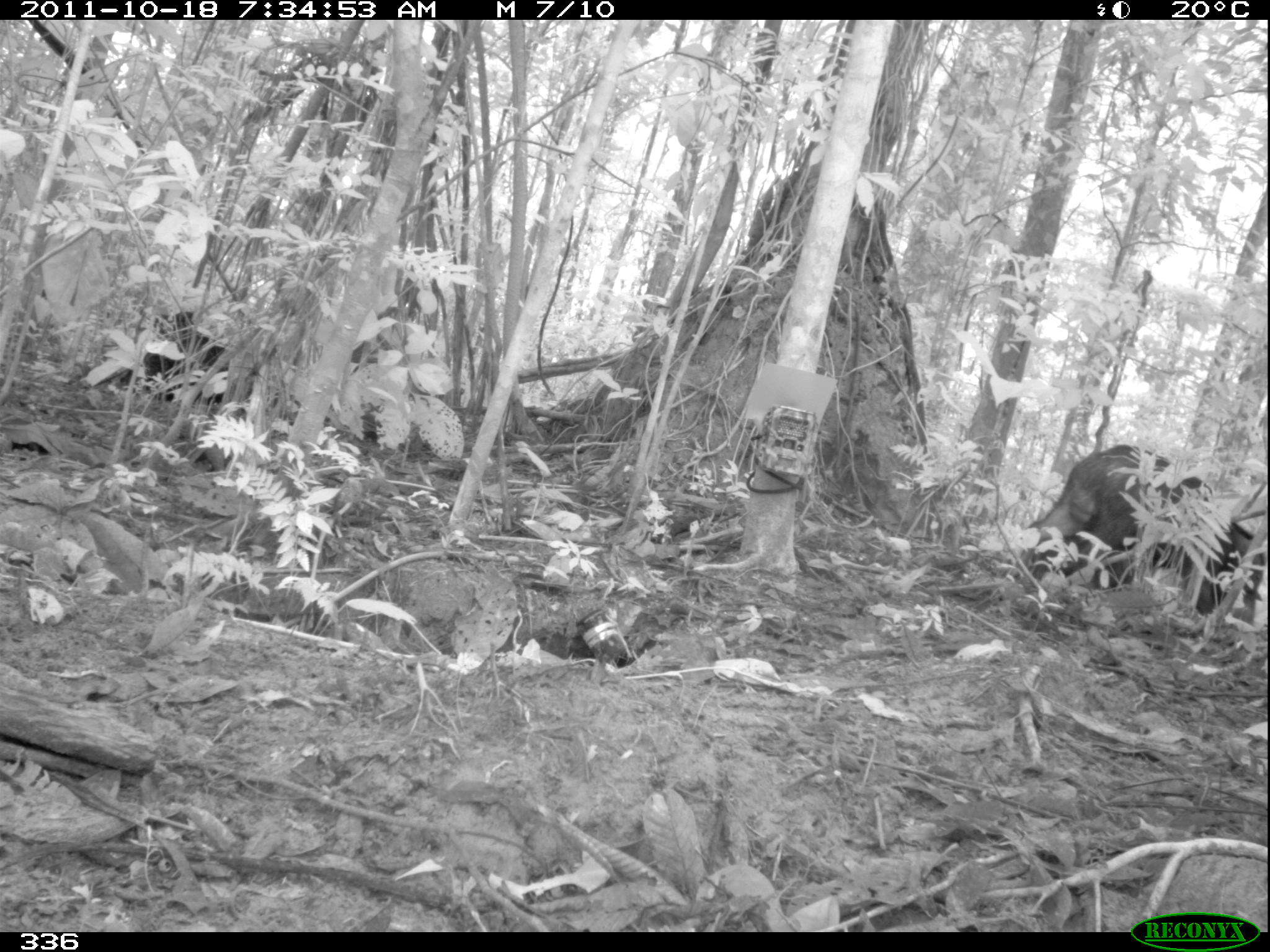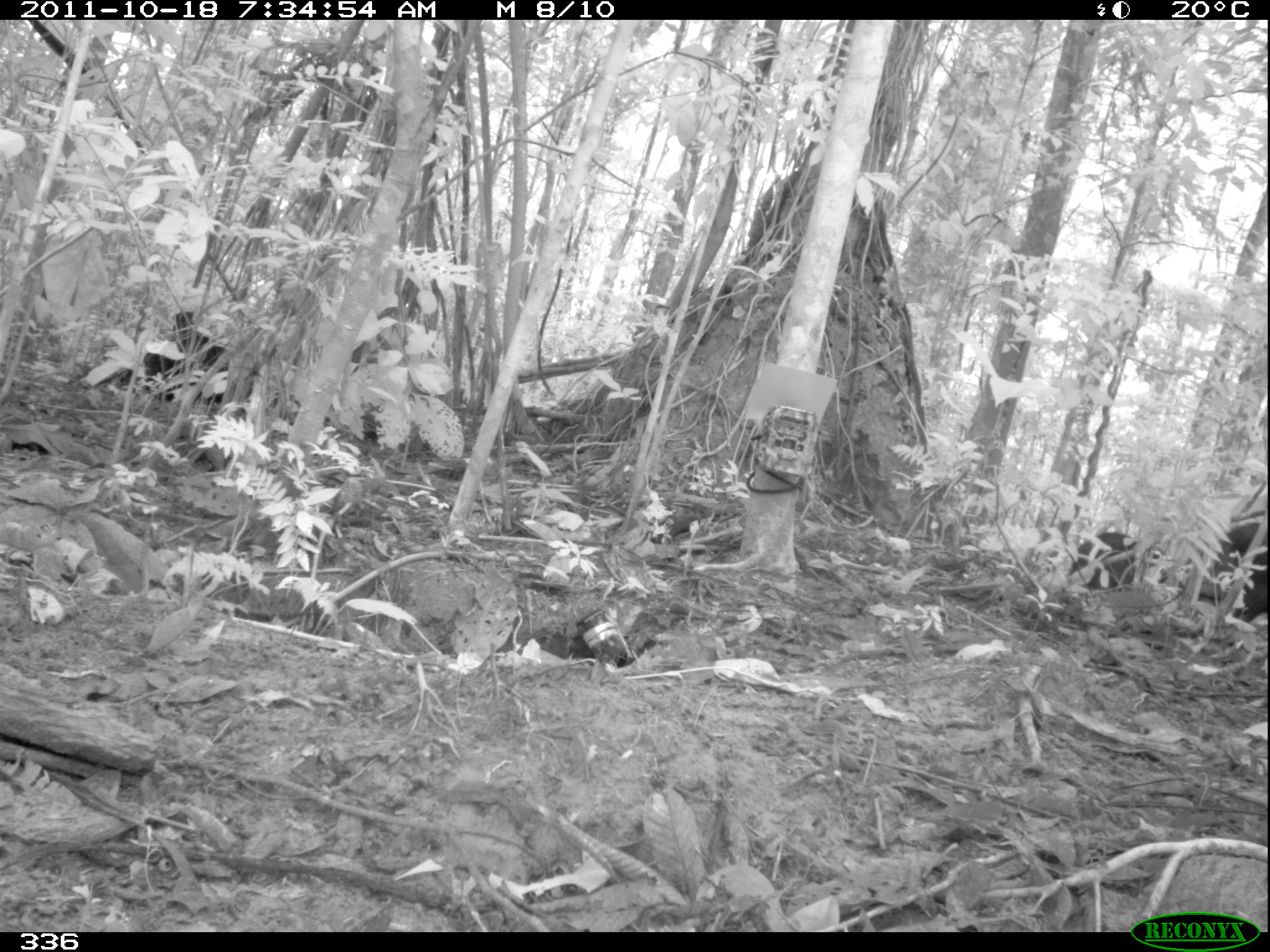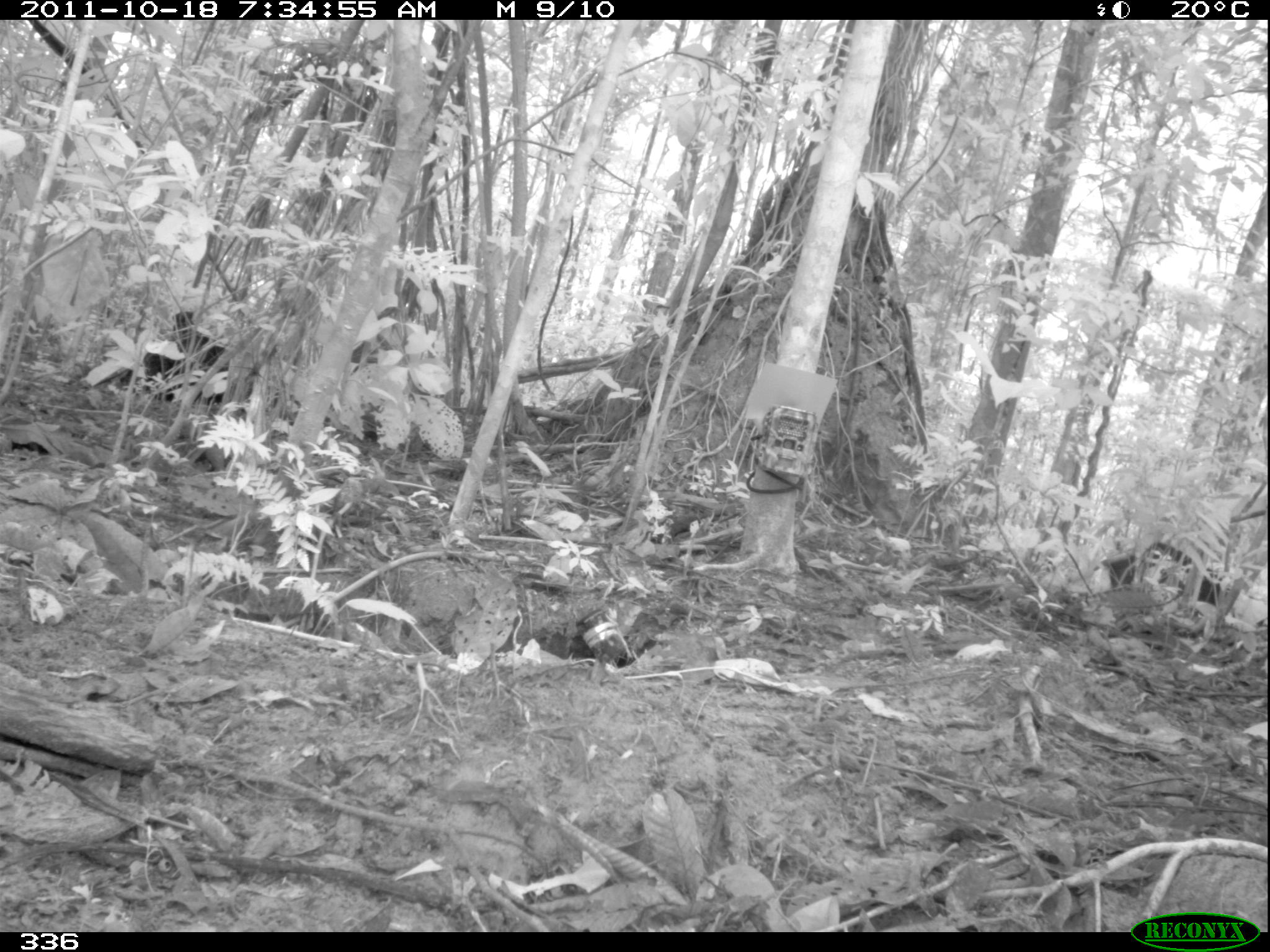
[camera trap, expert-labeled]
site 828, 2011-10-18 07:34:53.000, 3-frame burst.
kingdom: Animalia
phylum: Chordata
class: Mammalia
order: Artiodactyla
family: Tayassuidae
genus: Tayassu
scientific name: Tayassu pecari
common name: white-lipped peccary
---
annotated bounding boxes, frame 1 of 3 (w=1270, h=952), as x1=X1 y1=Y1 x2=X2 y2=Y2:
tayassu pecari: x1=1021 y1=442 x2=1262 y2=618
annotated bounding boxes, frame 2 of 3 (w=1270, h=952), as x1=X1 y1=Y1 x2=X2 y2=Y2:
tayassu pecari: x1=1178 y1=521 x2=1270 y2=621; x1=1067 y1=531 x2=1172 y2=591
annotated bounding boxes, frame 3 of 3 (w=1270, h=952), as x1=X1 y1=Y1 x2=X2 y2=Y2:
tayassu pecari: x1=124 y1=311 x2=228 y2=404; x1=1109 y1=542 x2=1220 y2=606